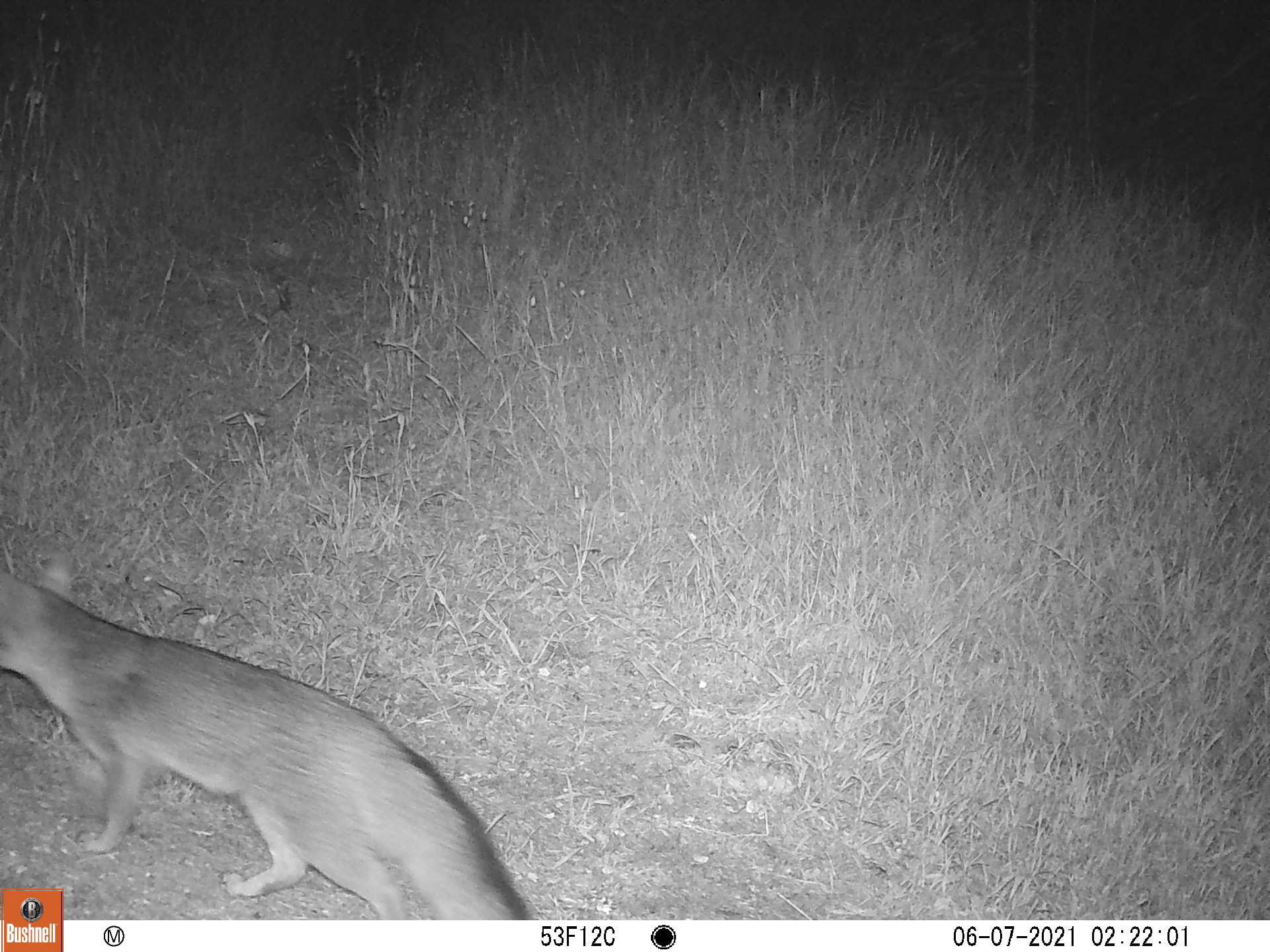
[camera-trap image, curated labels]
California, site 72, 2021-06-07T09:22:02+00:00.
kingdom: Animalia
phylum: Chordata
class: Mammalia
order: Carnivora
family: Canidae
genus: Urocyon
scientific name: Urocyon cinereoargenteus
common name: gray fox